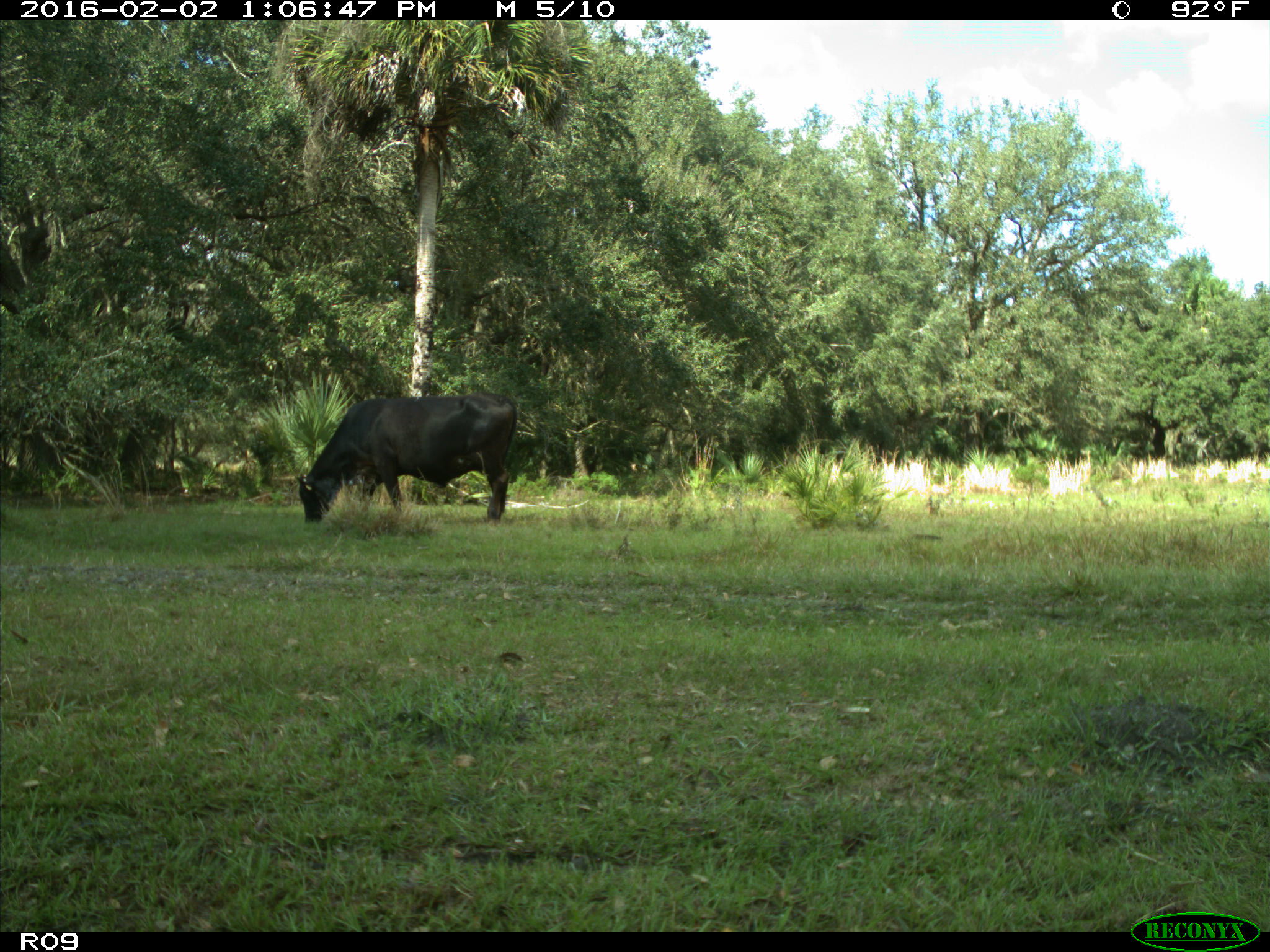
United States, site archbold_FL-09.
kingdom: Animalia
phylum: Chordata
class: Mammalia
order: Artiodactyla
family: Bovidae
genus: Bos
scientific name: Bos taurus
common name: domestic cow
Bos taurus (domestic cow).